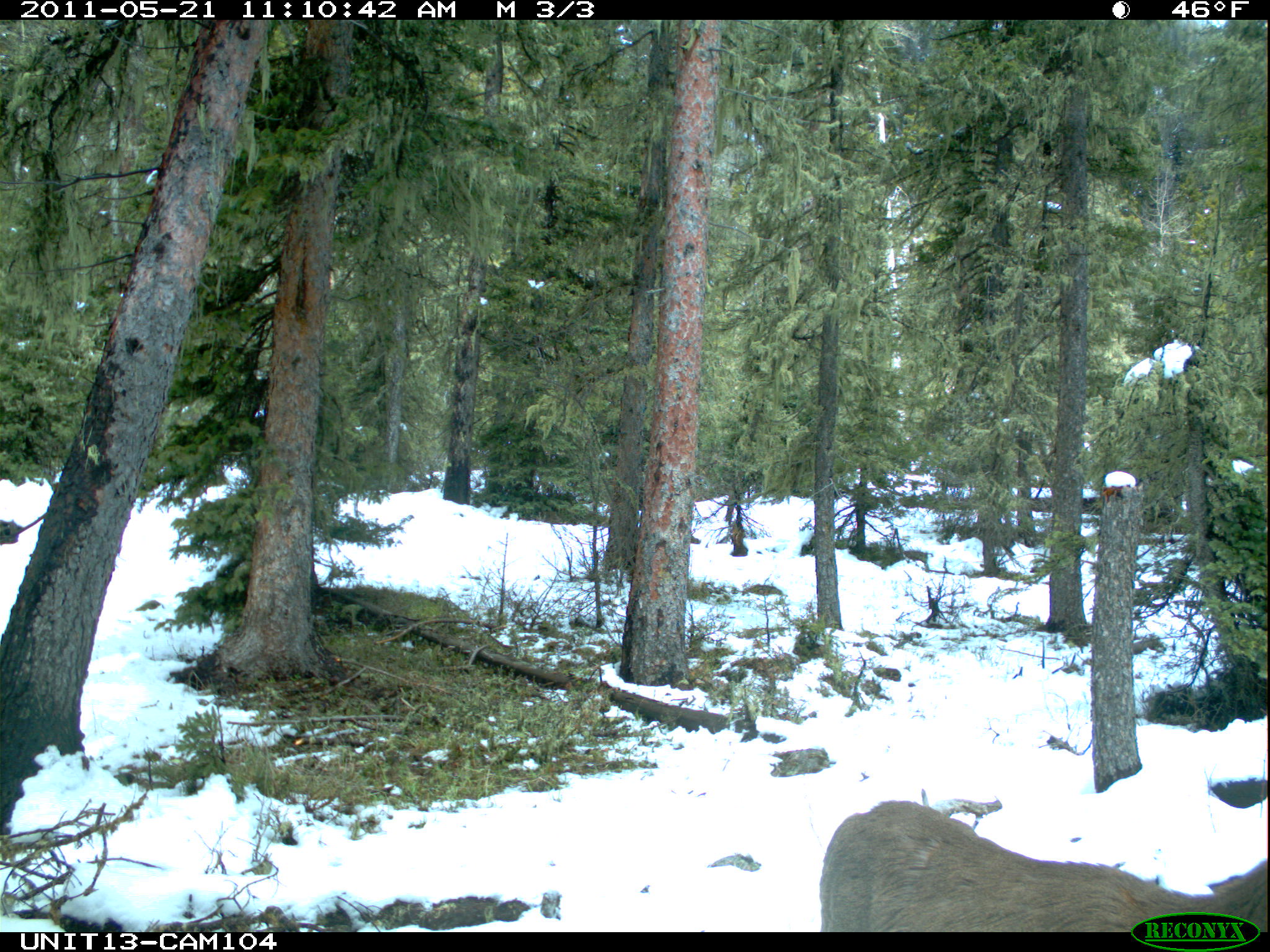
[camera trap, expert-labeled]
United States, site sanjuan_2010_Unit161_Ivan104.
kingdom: Animalia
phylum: Chordata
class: Mammalia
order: Artiodactyla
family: Cervidae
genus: Odocoileus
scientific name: Odocoileus hemionus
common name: mule deer